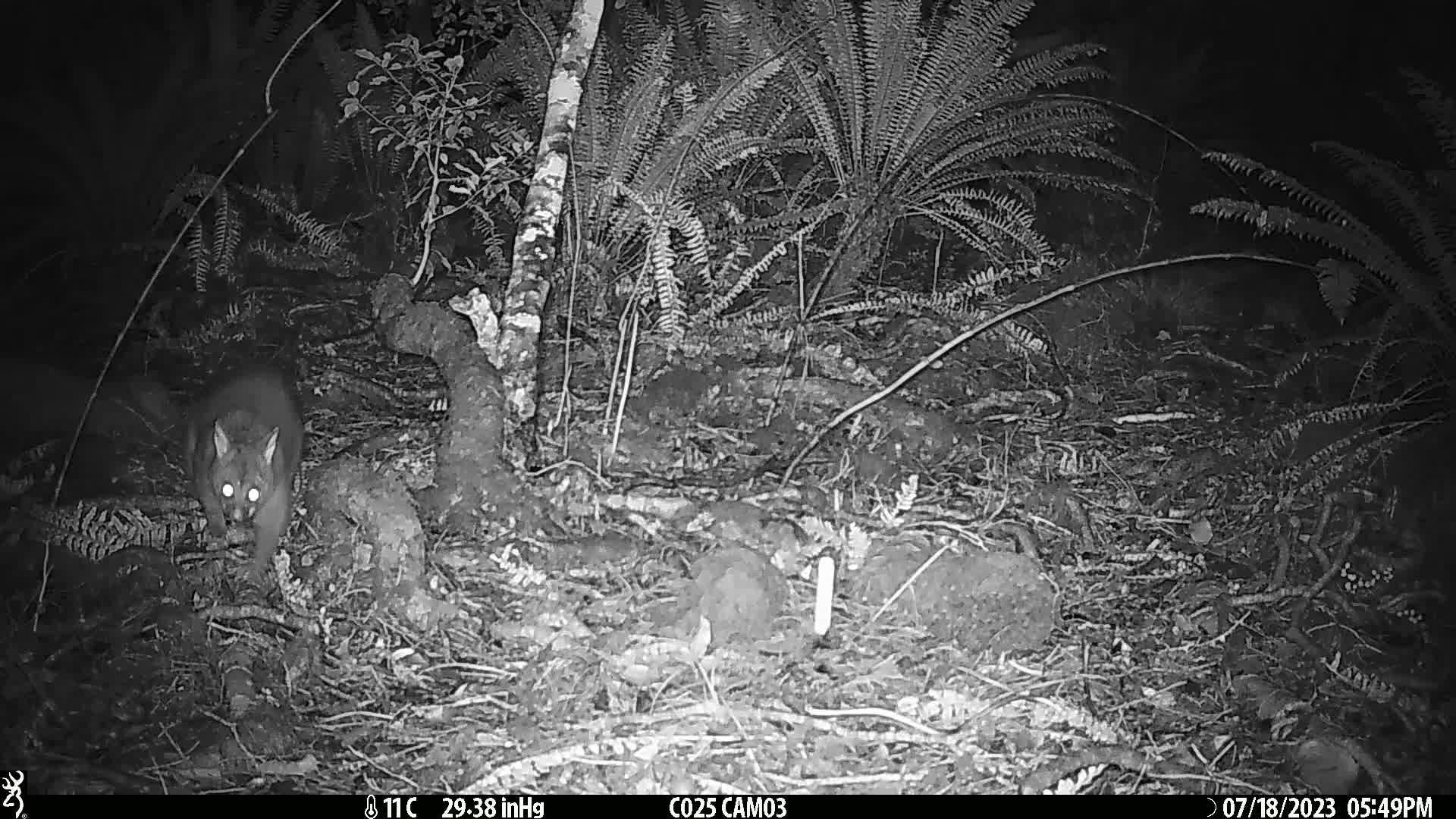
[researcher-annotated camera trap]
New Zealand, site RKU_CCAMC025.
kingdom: Animalia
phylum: Chordata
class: Mammalia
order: Diprotodontia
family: Phalangeridae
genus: Trichosurus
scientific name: Trichosurus vulpecula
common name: common brushtail possum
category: possum